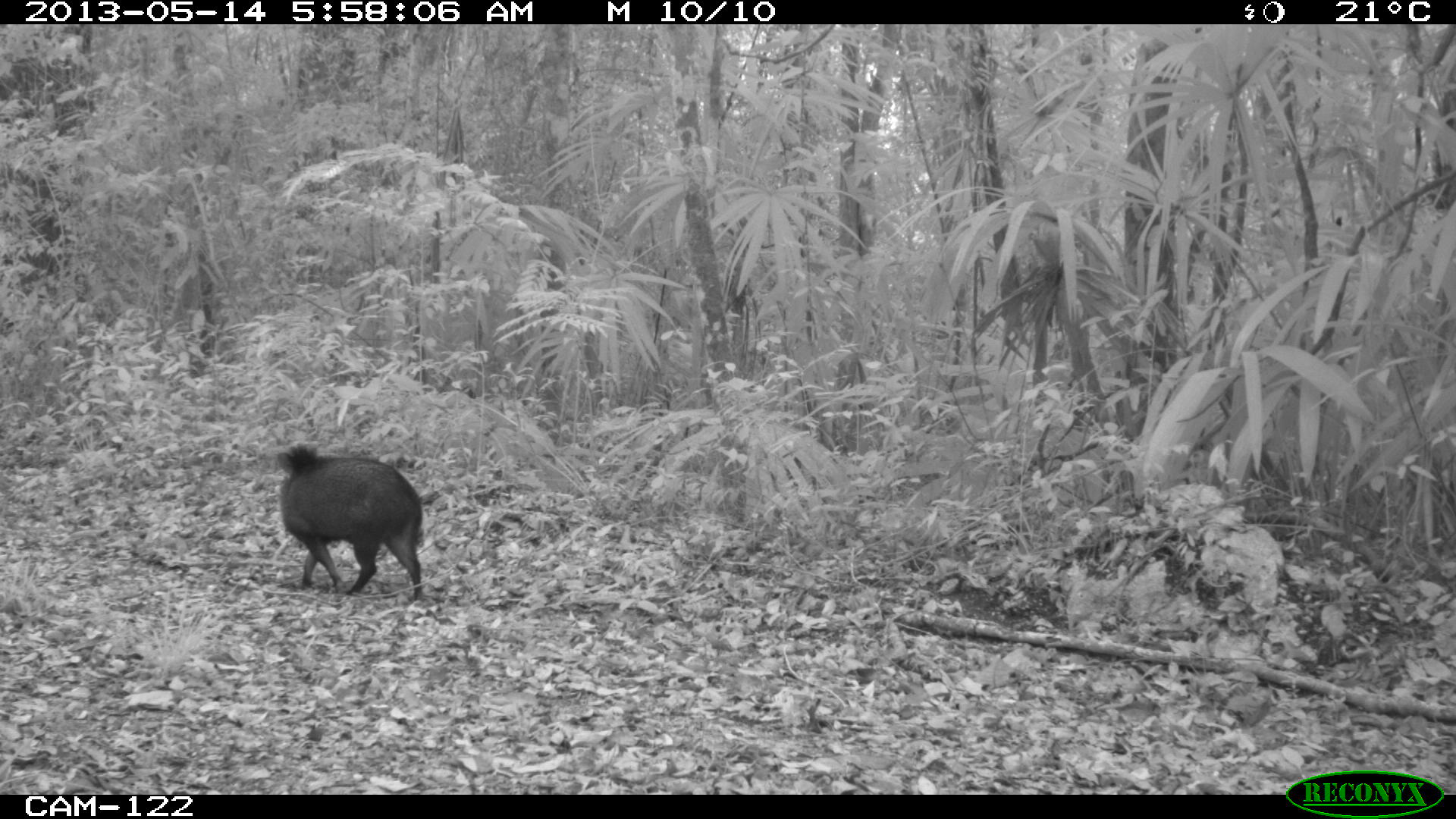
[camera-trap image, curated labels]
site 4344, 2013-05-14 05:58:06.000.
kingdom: Animalia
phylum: Chordata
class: Mammalia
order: Artiodactyla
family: Tayassuidae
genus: Pecari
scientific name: Pecari tajacu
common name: collared peccary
Pecari tajacu (collared peccary), count 1.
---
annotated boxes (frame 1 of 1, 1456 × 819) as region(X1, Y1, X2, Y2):
pecari tajacu: region(275, 441, 426, 600)